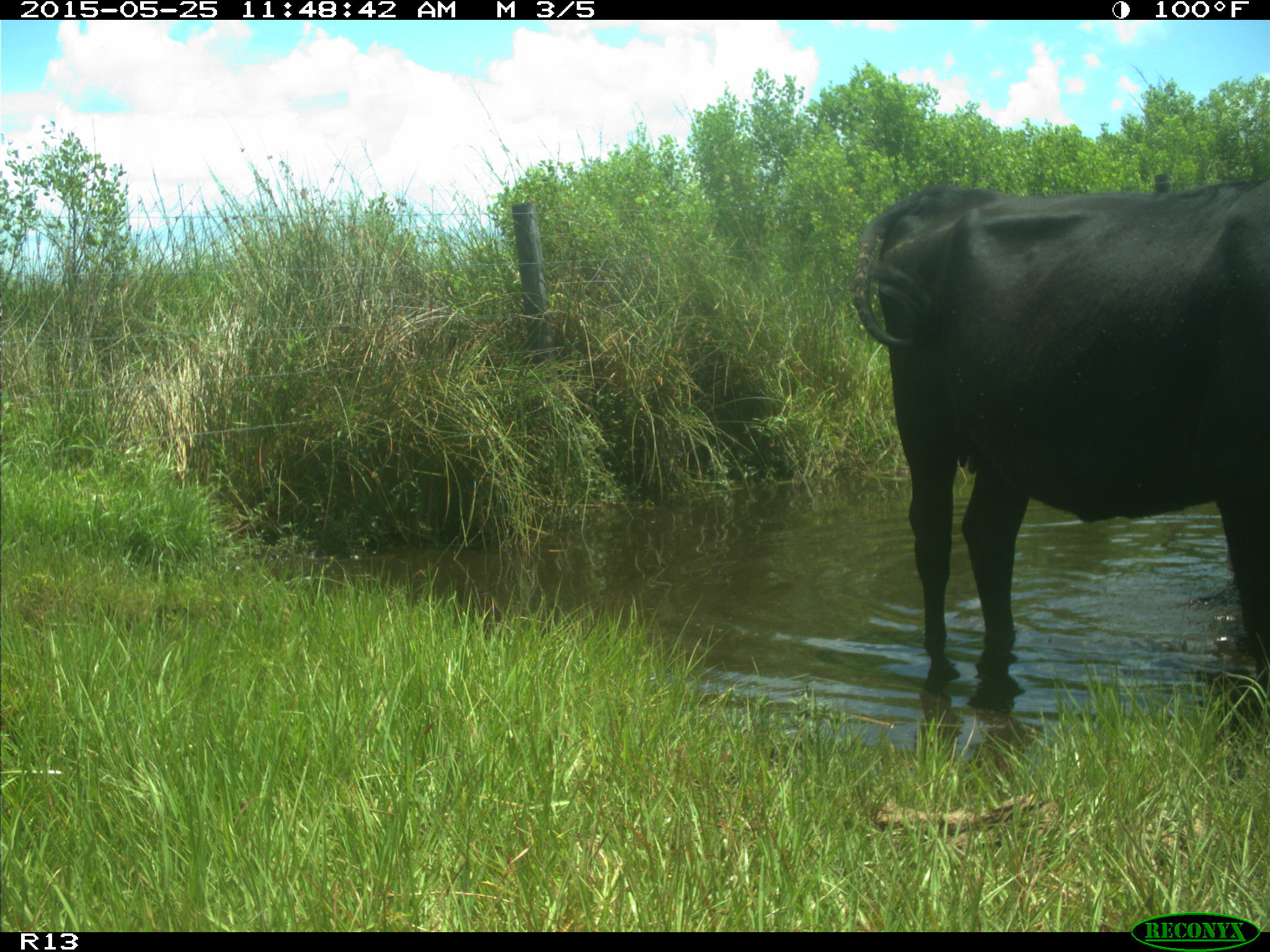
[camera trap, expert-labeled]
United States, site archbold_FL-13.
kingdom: Animalia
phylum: Chordata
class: Mammalia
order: Artiodactyla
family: Bovidae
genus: Bos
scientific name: Bos taurus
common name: domestic cow